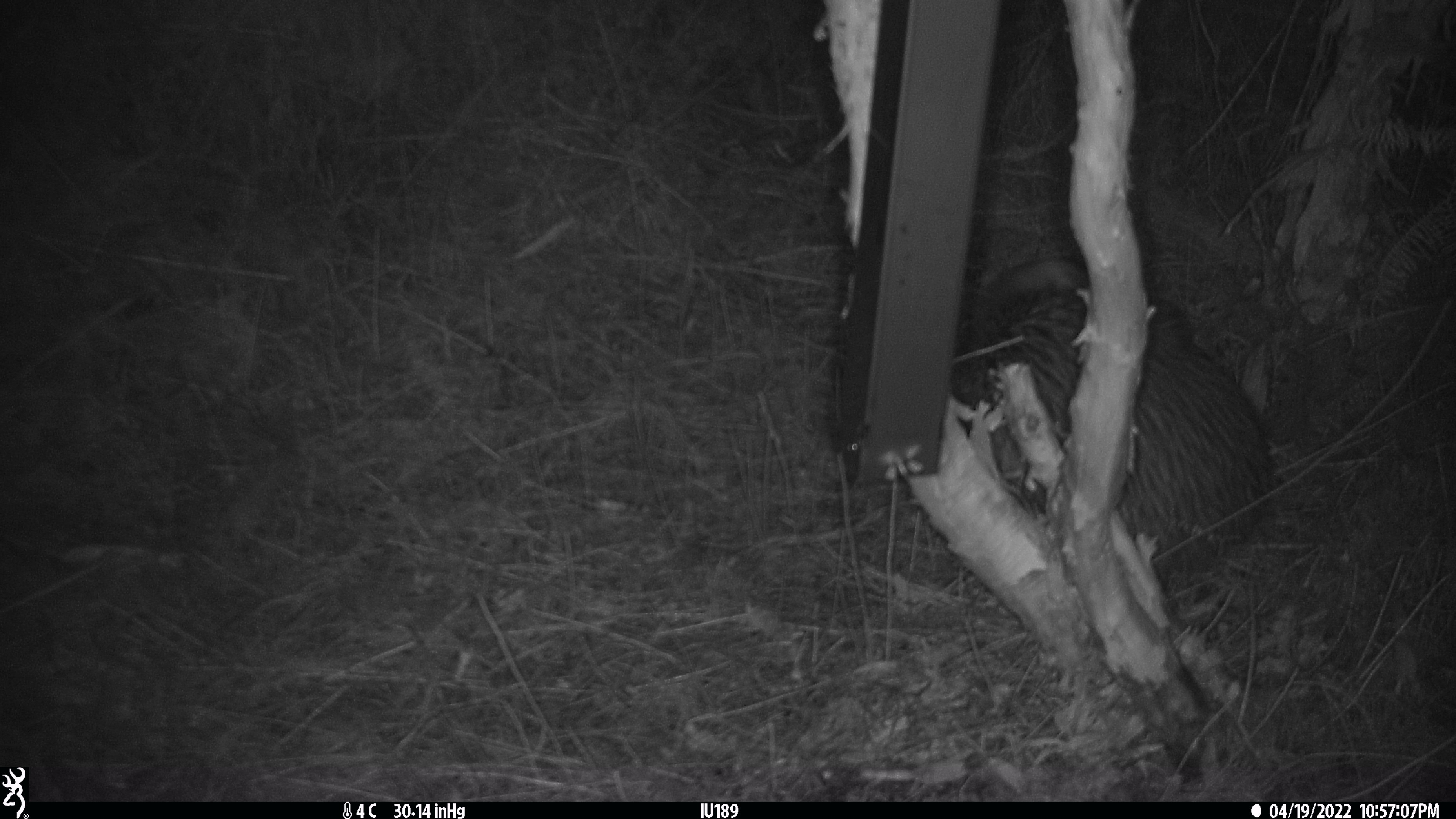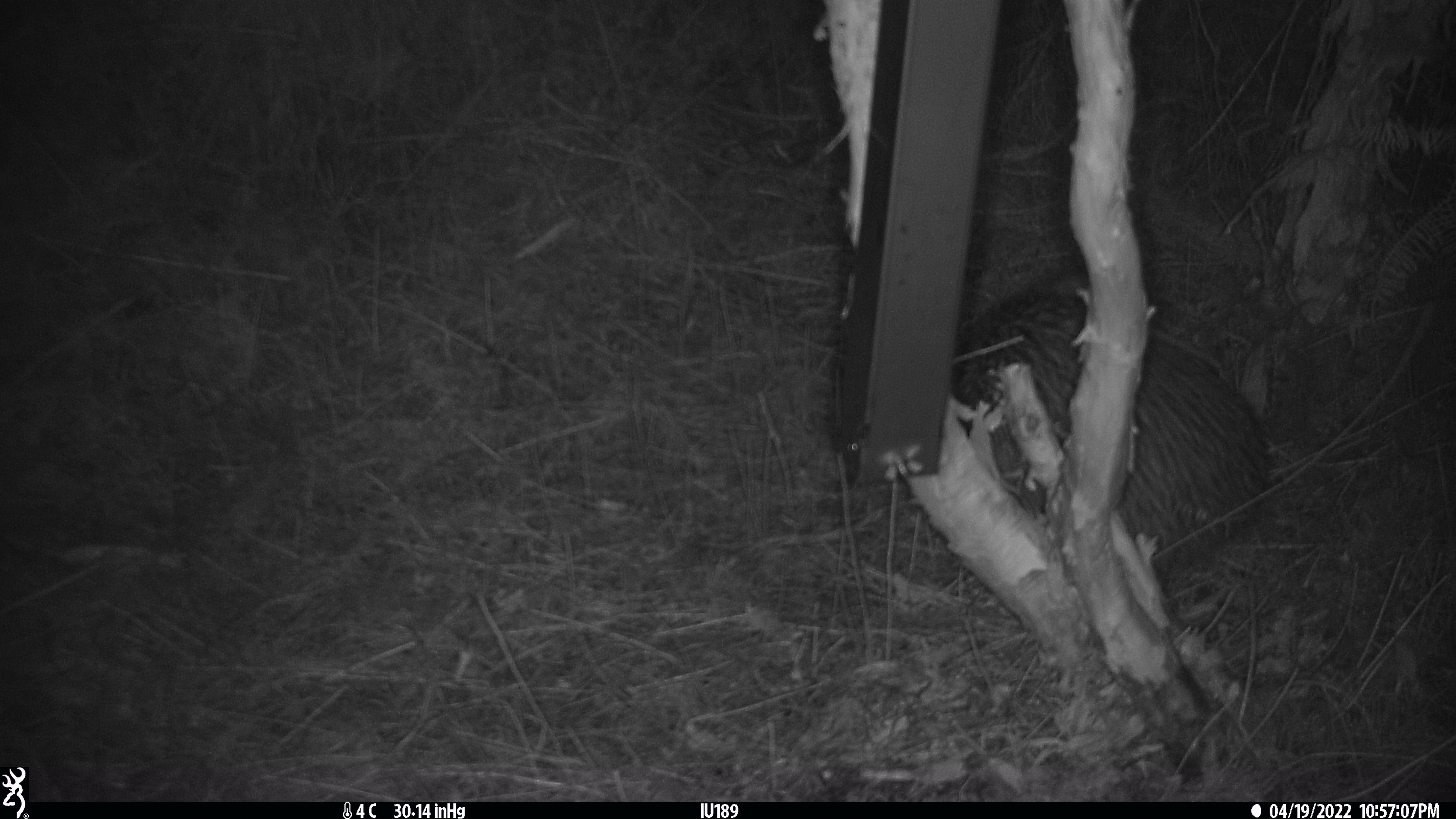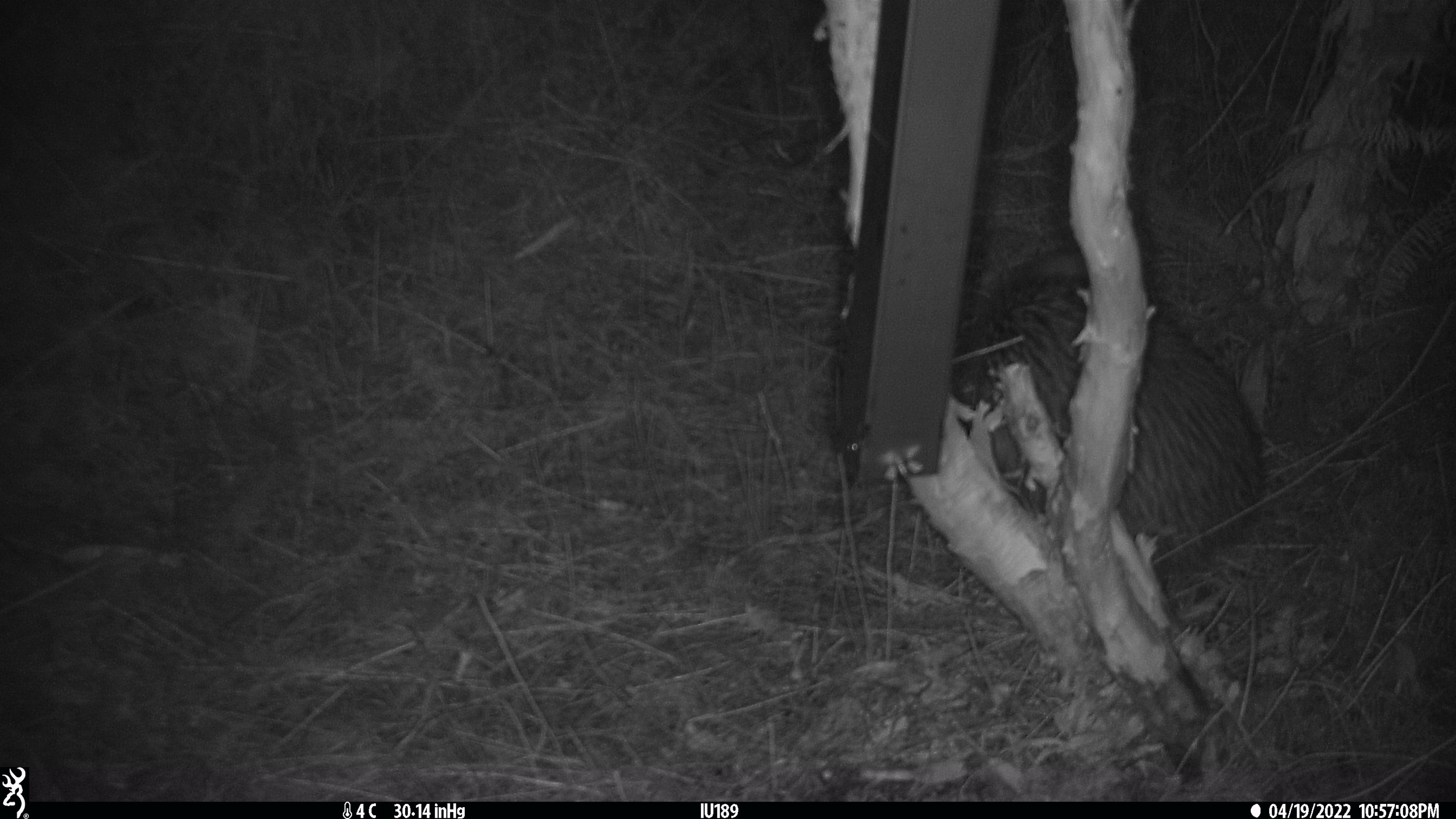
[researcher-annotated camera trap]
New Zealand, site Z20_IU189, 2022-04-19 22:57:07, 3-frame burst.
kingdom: Animalia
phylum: Chordata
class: Aves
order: Apterygiformes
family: Apterygidae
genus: Apteryx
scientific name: Apteryx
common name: kiwi